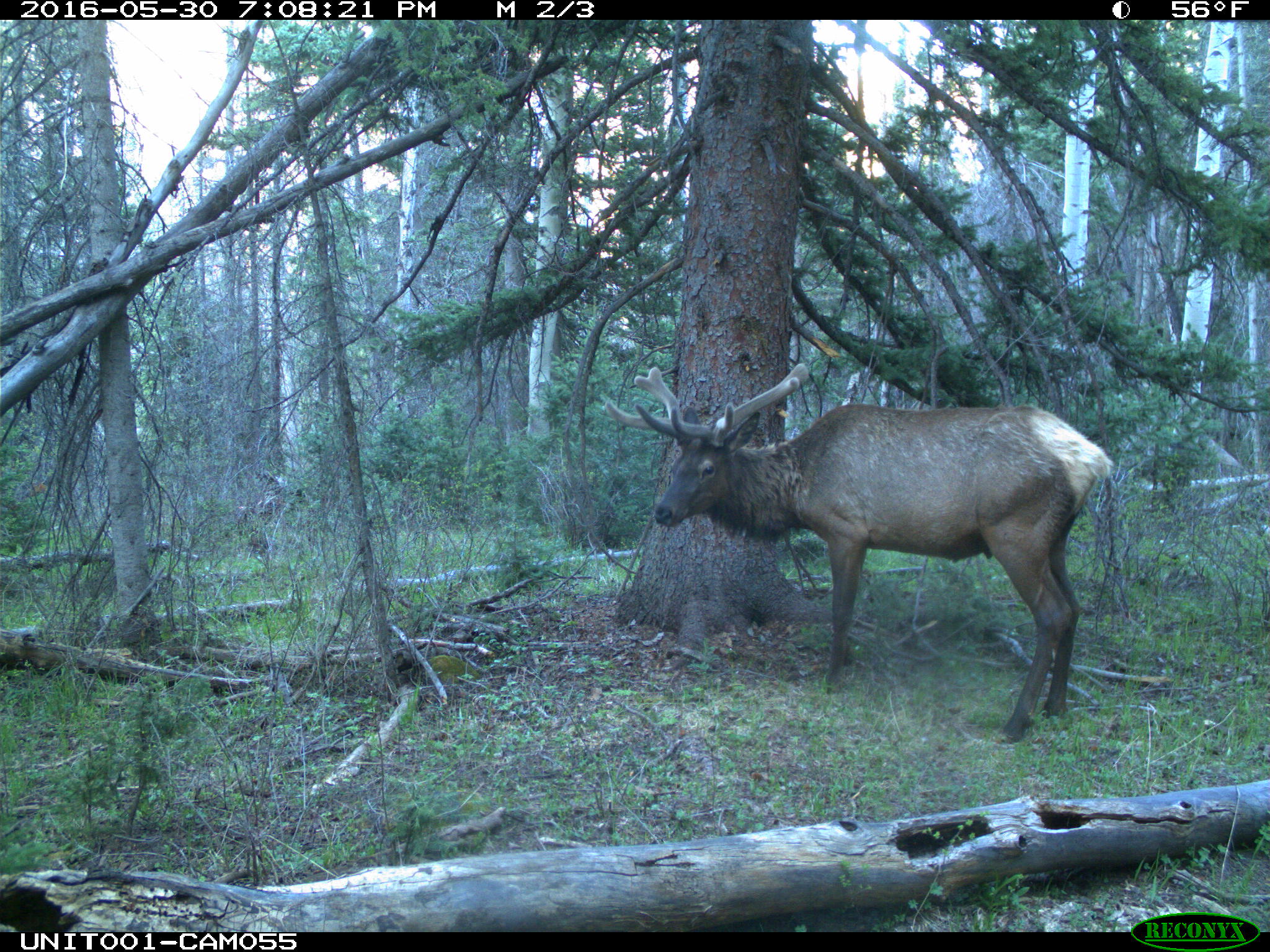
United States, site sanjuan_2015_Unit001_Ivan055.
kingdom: Animalia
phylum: Chordata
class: Mammalia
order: Artiodactyla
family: Cervidae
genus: Cervus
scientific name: Cervus elaphus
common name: red deer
Cervus elaphus (red deer).